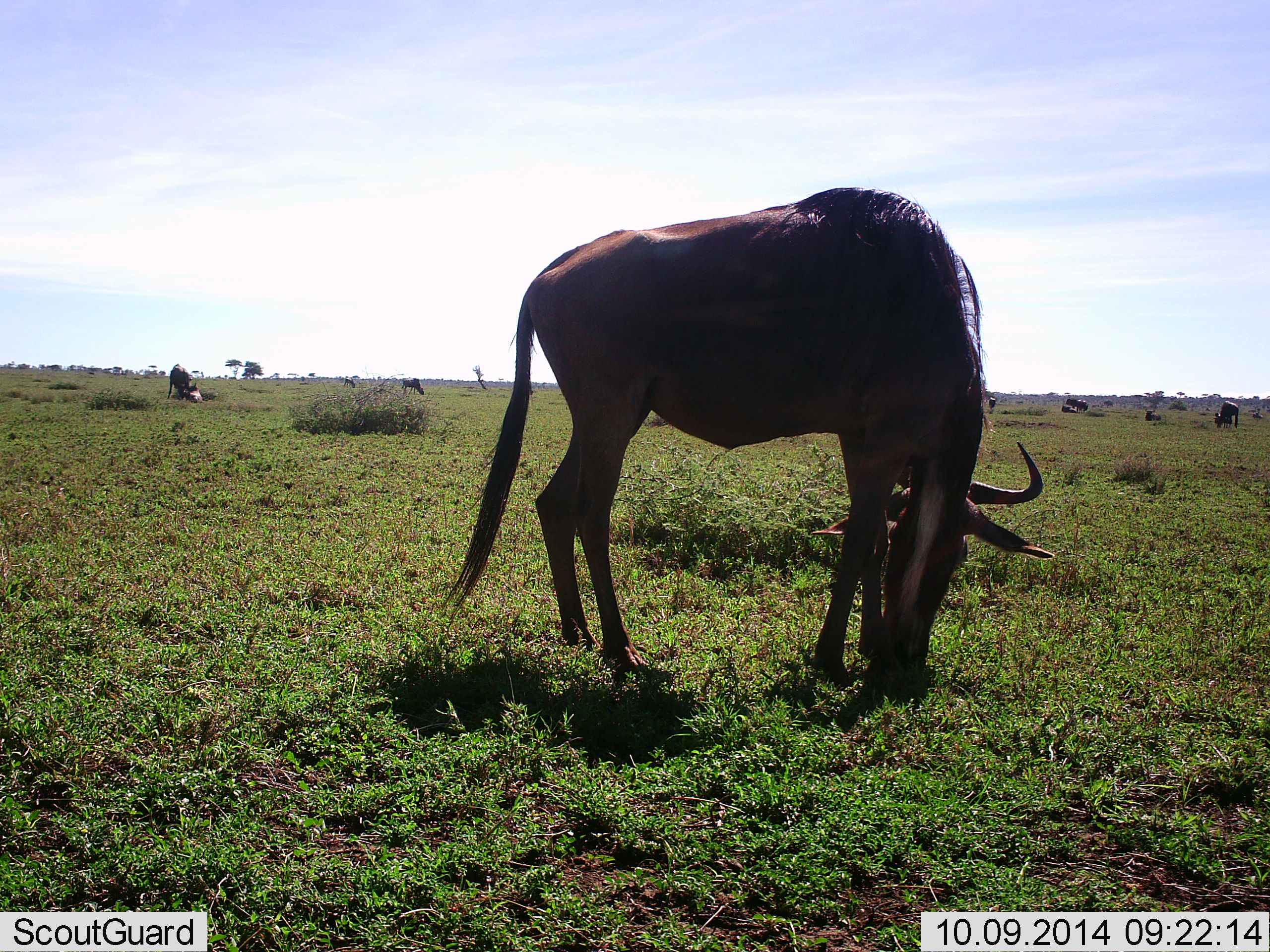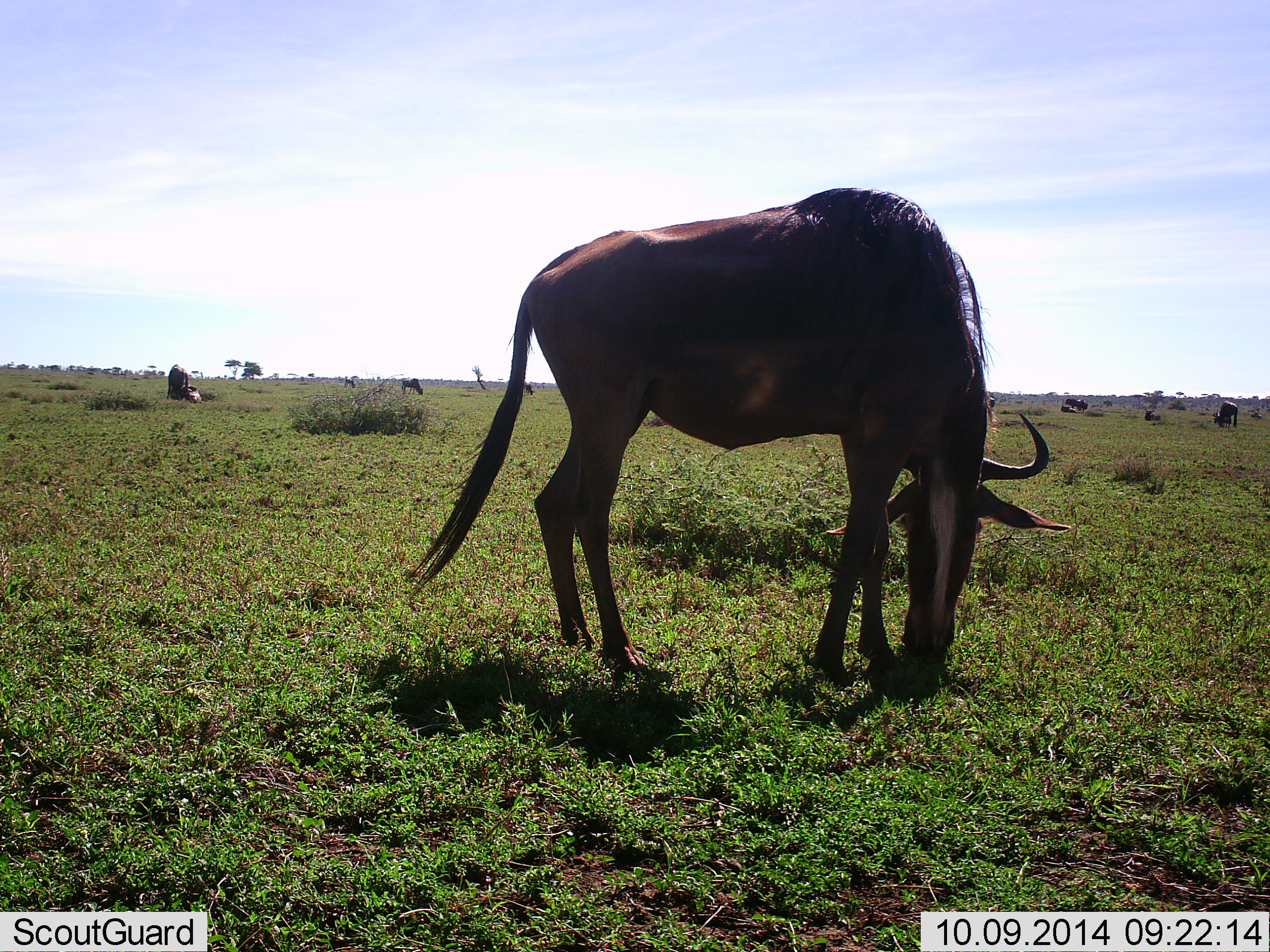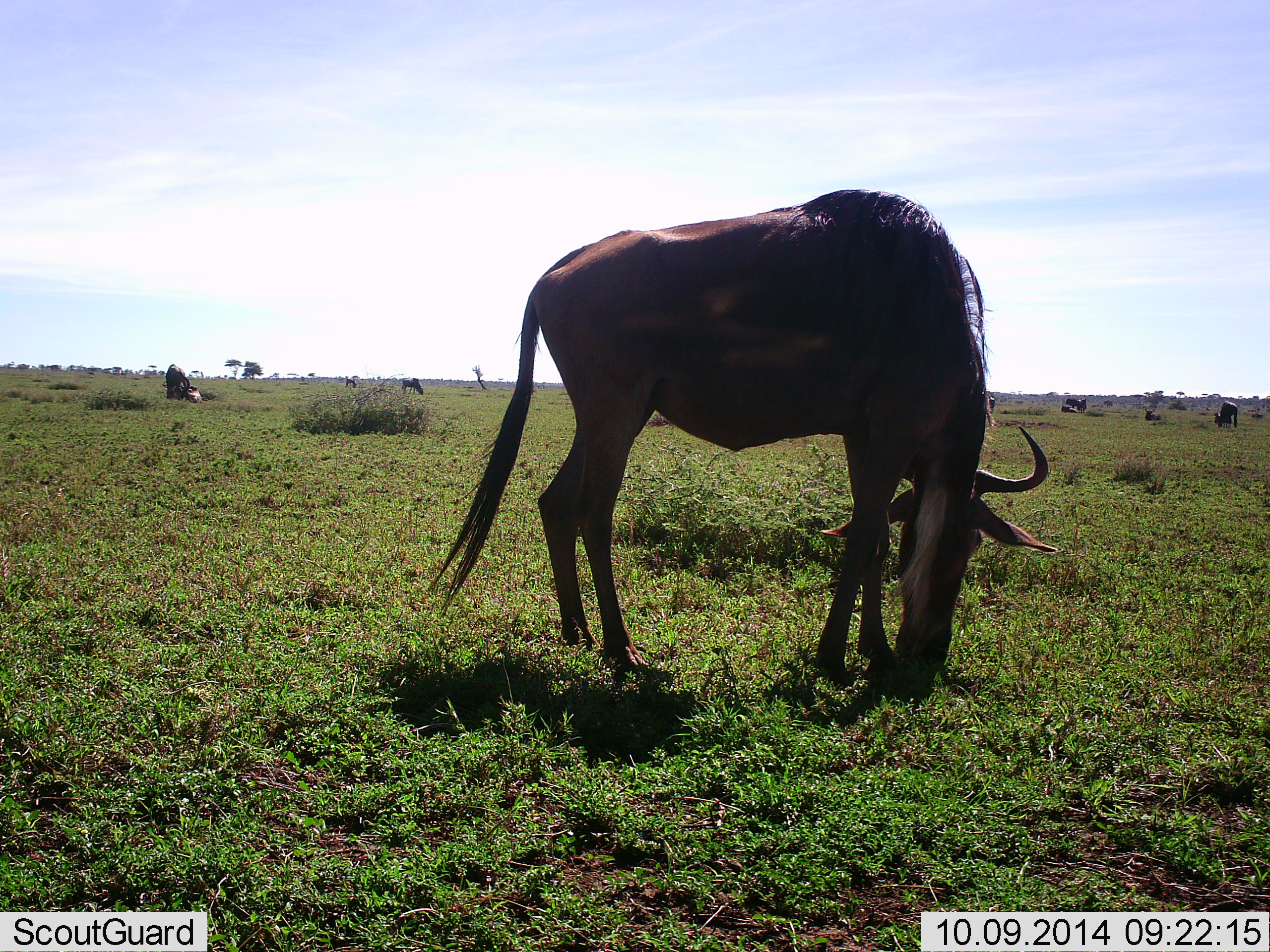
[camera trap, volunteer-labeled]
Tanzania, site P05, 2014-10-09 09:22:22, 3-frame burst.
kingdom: Animalia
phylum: Chordata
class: Mammalia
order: Artiodactyla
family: Bovidae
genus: Connochaetes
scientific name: Connochaetes taurinus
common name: blue wildebeest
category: wildebeest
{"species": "wildebeest (blue wildebeest) (Connochaetes taurinus)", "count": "6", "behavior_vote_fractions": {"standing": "30%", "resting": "10%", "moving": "0%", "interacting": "0%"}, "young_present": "0%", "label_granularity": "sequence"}